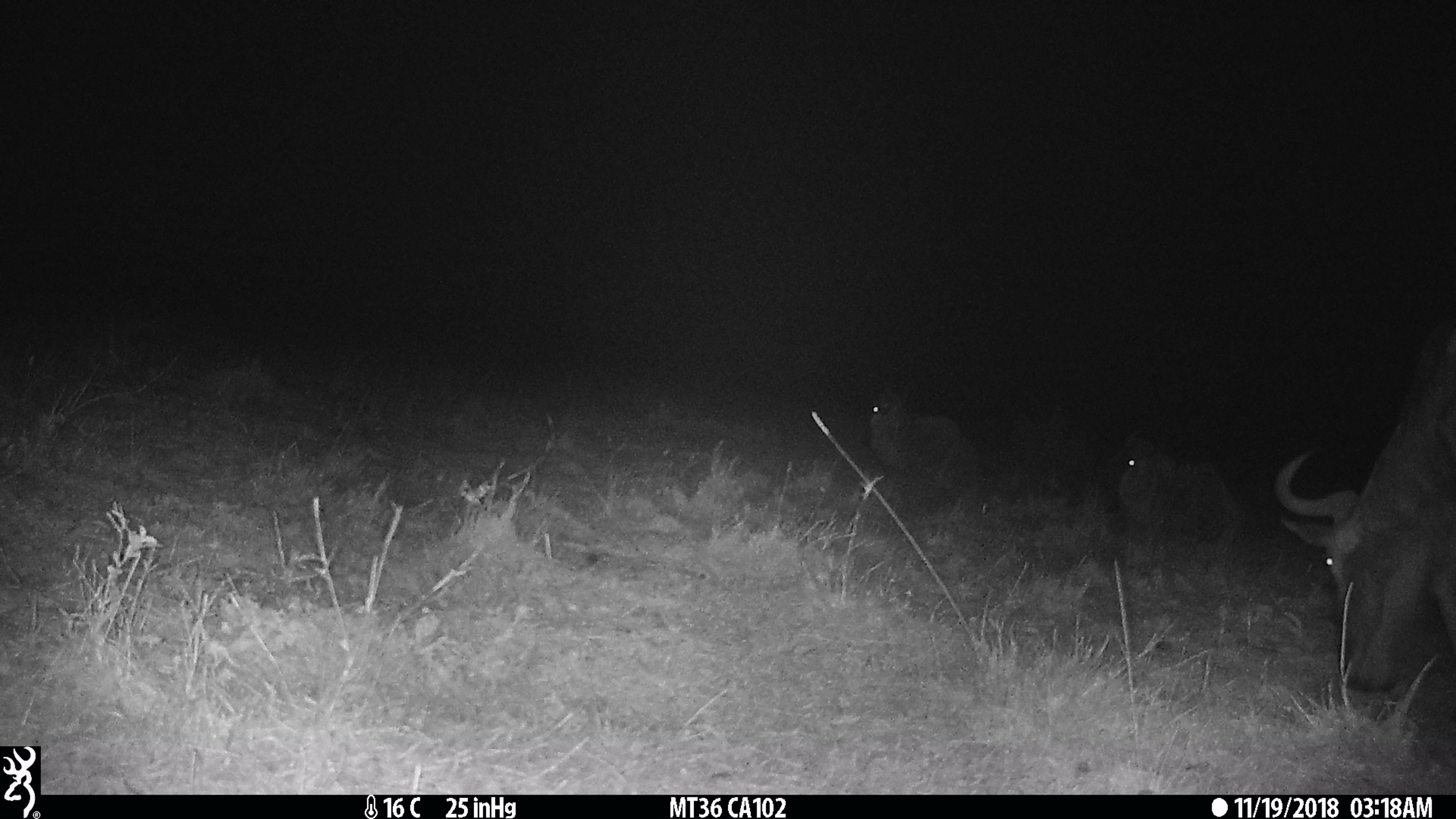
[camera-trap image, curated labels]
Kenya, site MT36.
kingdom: Animalia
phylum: Chordata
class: Mammalia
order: Artiodactyla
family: Bovidae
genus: Connochaetes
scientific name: Connochaetes taurinus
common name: blue wildebeest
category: wildebeest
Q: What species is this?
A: Wildebeest (blue wildebeest) (Connochaetes taurinus).